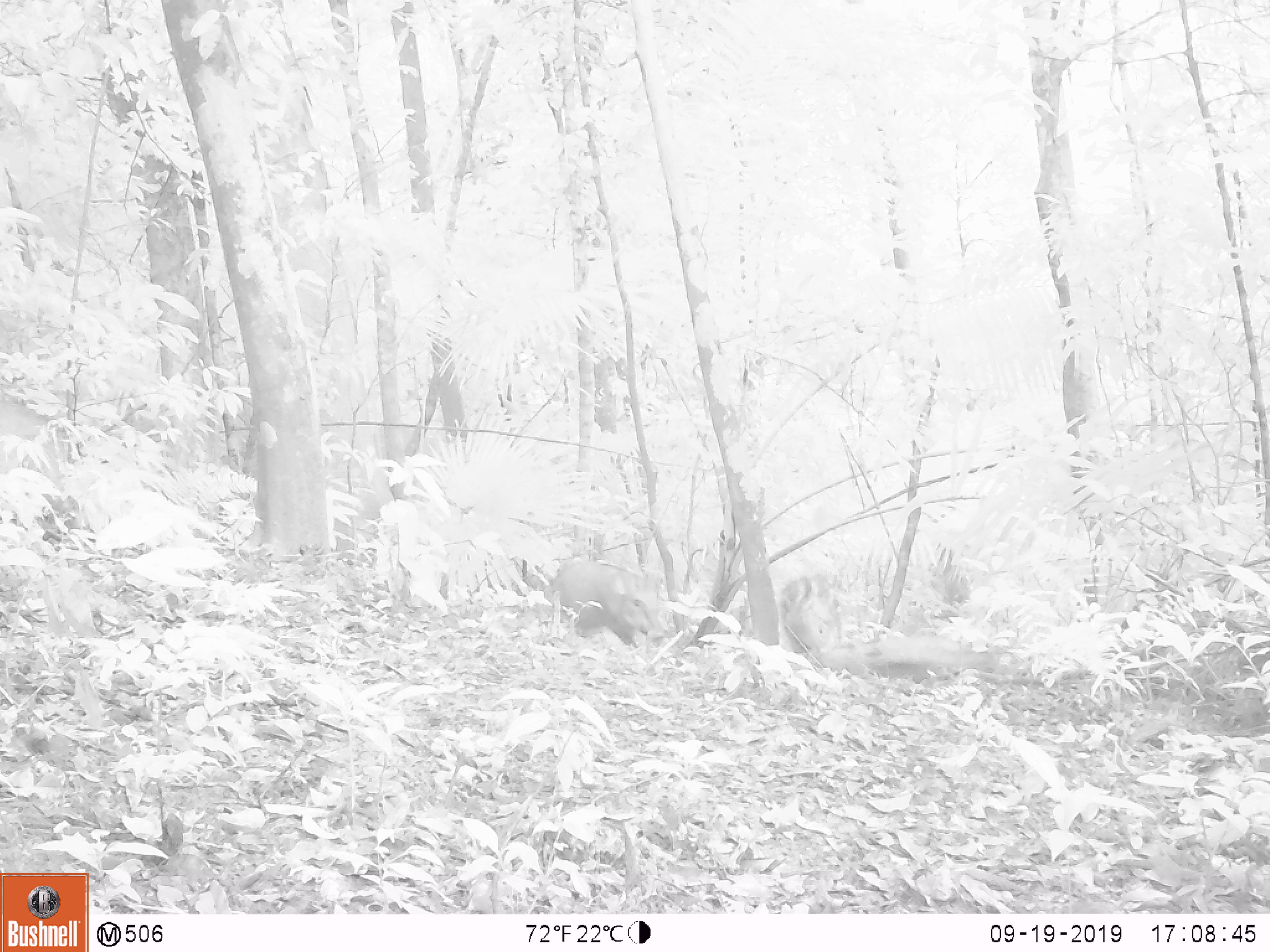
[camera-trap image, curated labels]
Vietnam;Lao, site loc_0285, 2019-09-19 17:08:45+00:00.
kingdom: Animalia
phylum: Chordata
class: Mammalia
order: Artiodactyla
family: Suidae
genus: Sus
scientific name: Sus scrofa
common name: eurasian wild pig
Eurasian wild pig (Sus scrofa). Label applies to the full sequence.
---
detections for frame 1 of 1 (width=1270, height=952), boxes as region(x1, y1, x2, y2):
eurasian wild pig: region(545, 556, 668, 647); region(814, 634, 993, 677); region(779, 575, 841, 652)